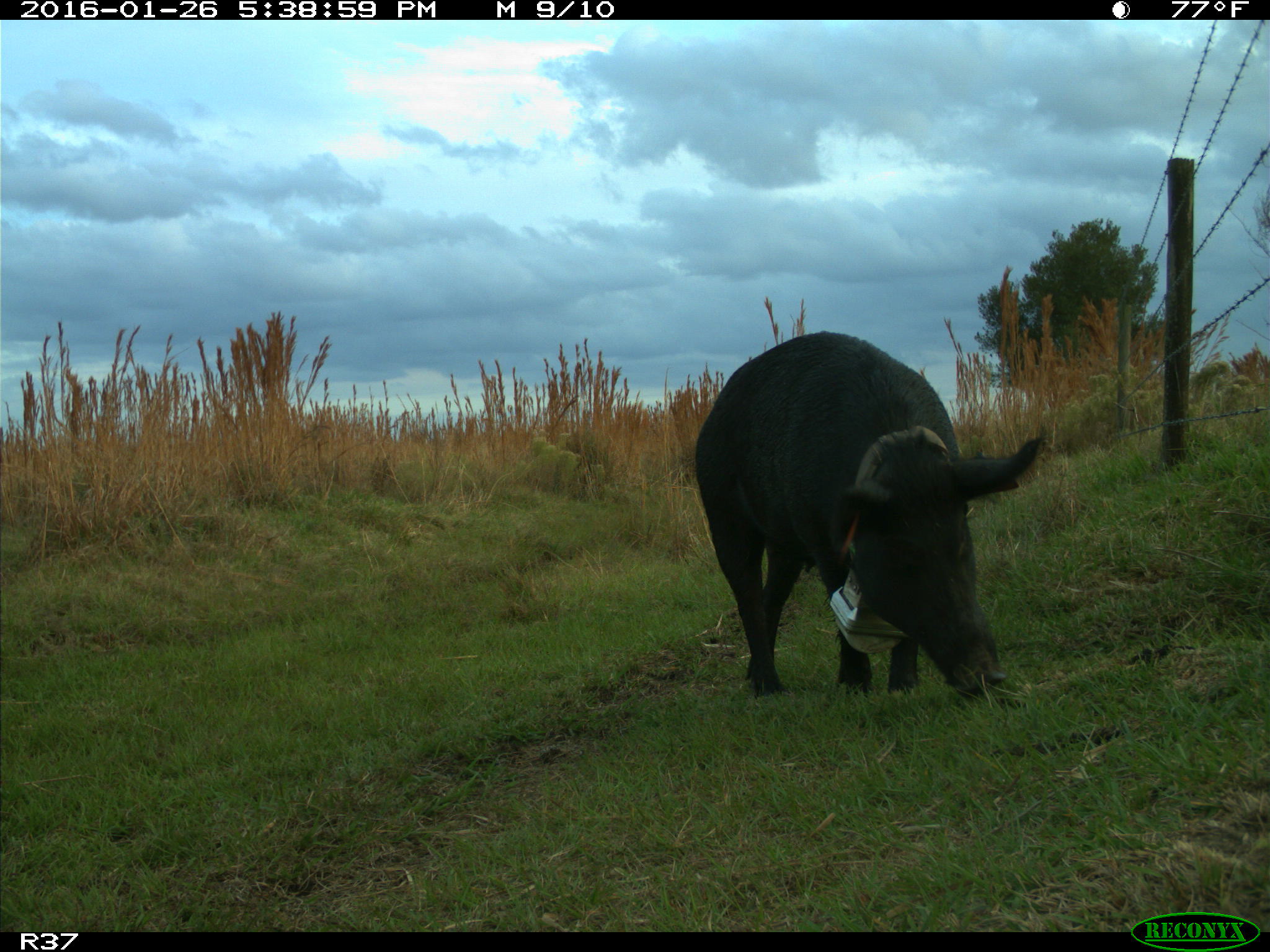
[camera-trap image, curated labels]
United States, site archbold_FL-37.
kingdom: Animalia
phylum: Chordata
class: Mammalia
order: Artiodactyla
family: Suidae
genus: Sus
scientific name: Sus scrofa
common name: wild boar